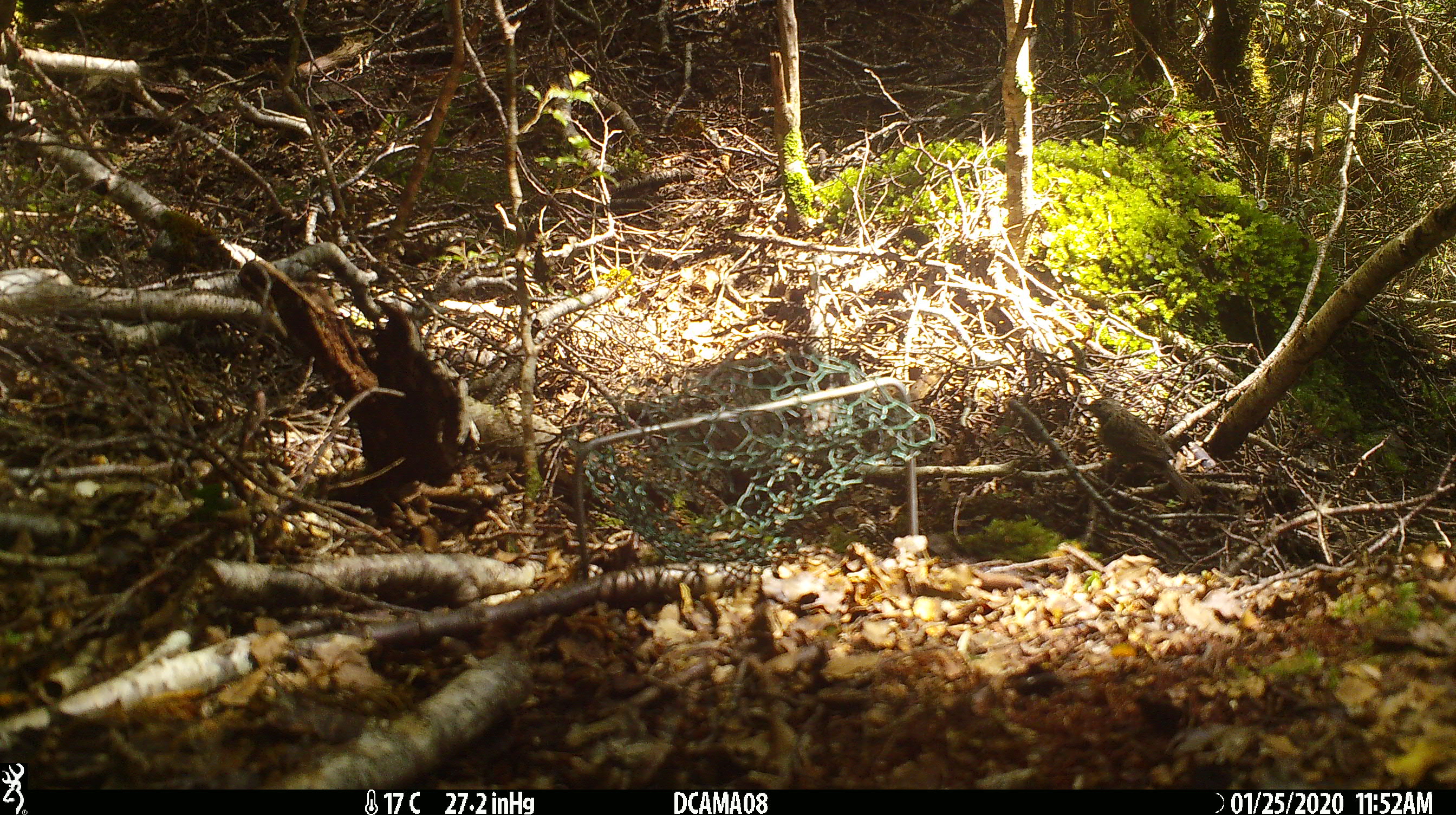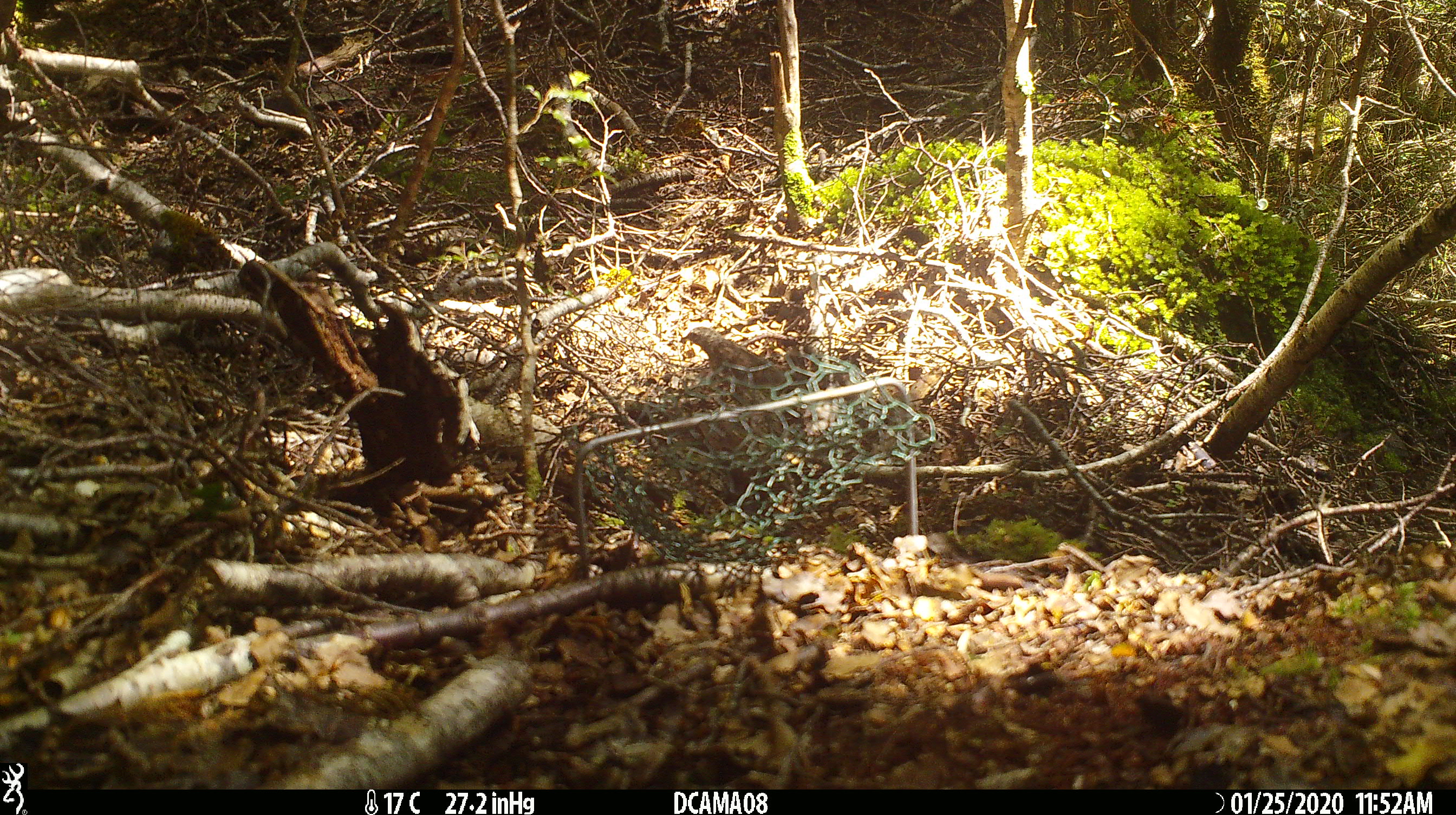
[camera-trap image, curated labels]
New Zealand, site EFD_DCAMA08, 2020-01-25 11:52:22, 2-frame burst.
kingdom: Animalia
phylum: Chordata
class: Aves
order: Passeriformes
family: Prunellidae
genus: Prunella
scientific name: Prunella modularis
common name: dunnock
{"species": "dunnock (Prunella modularis)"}